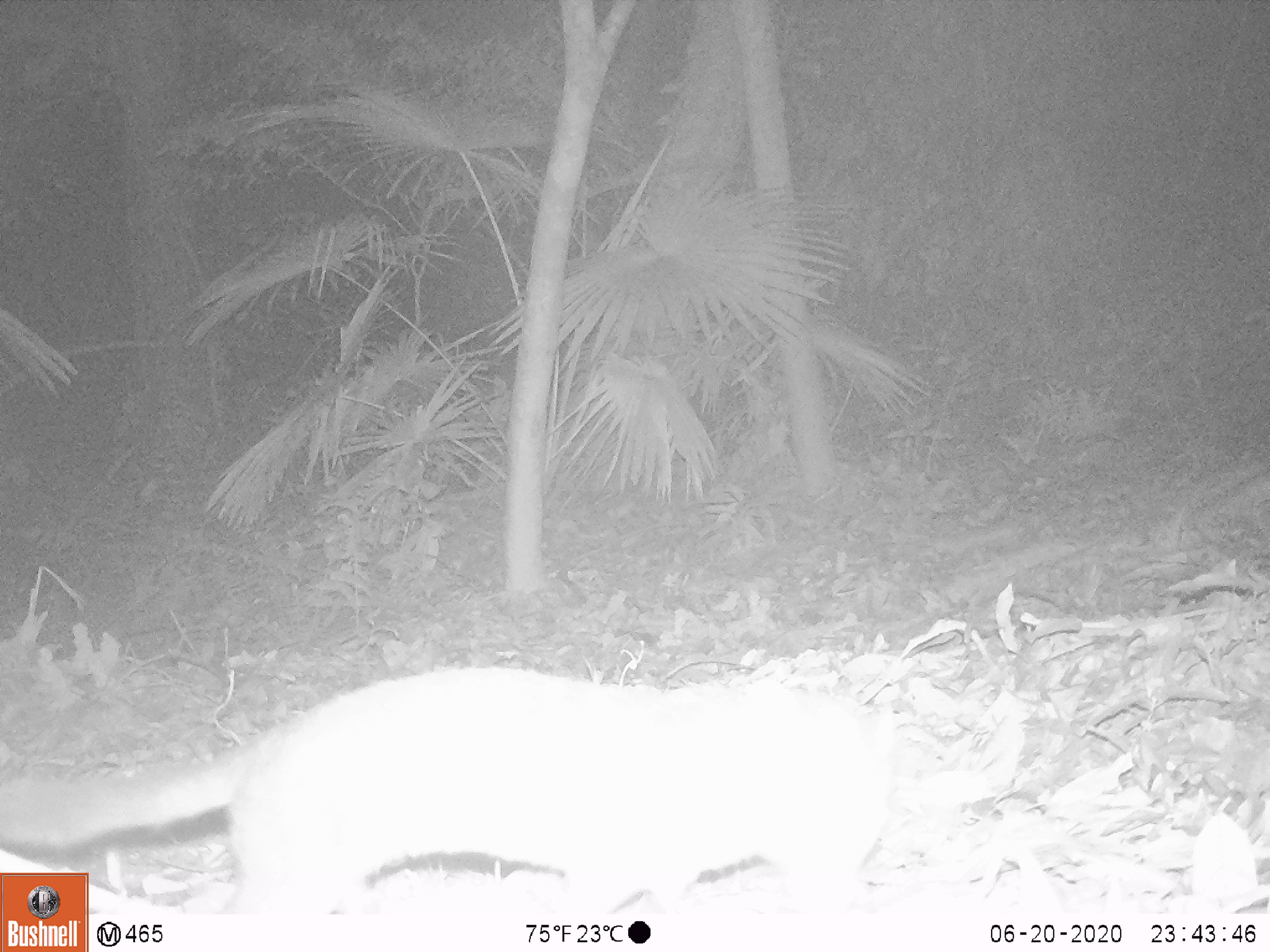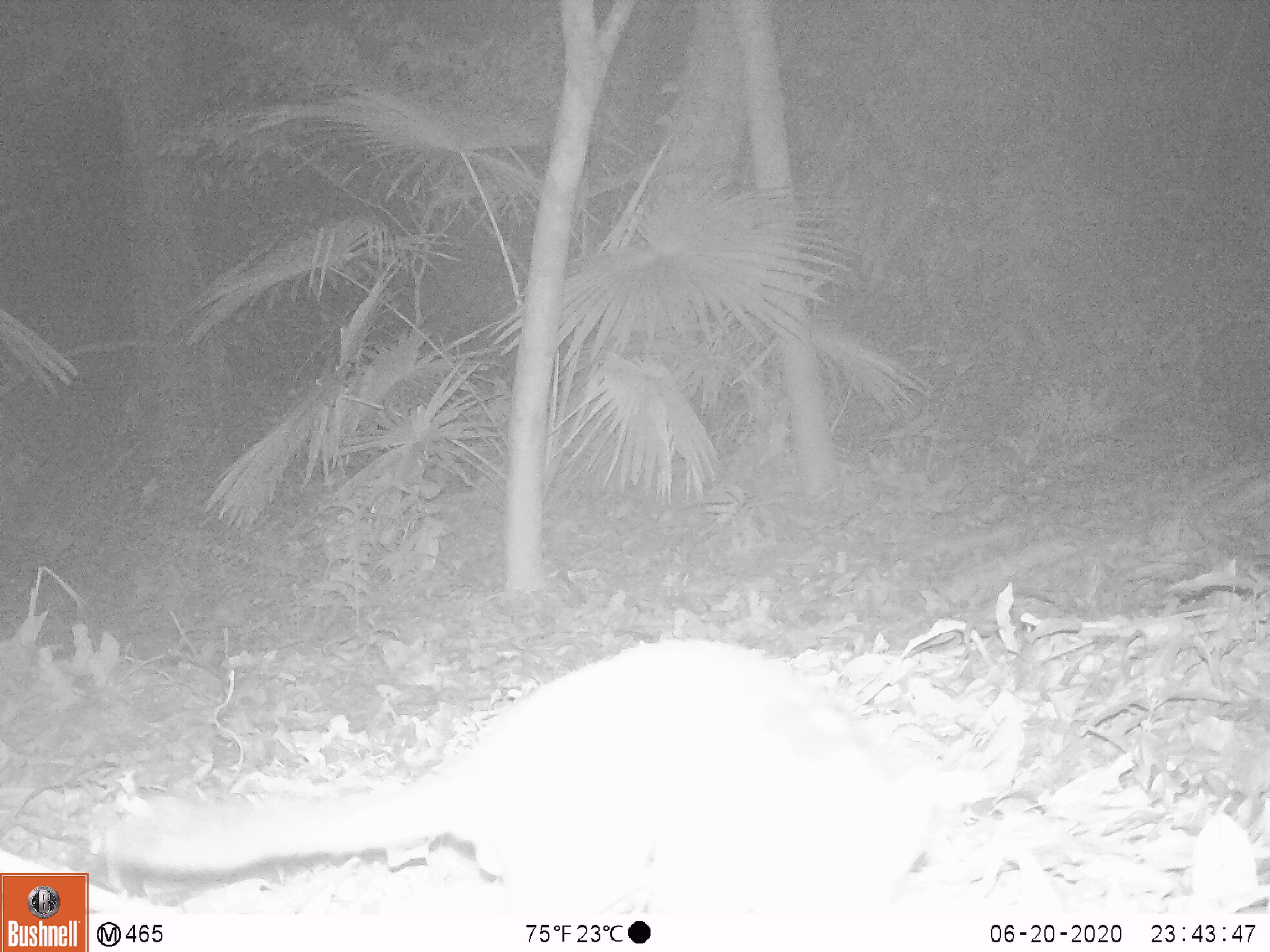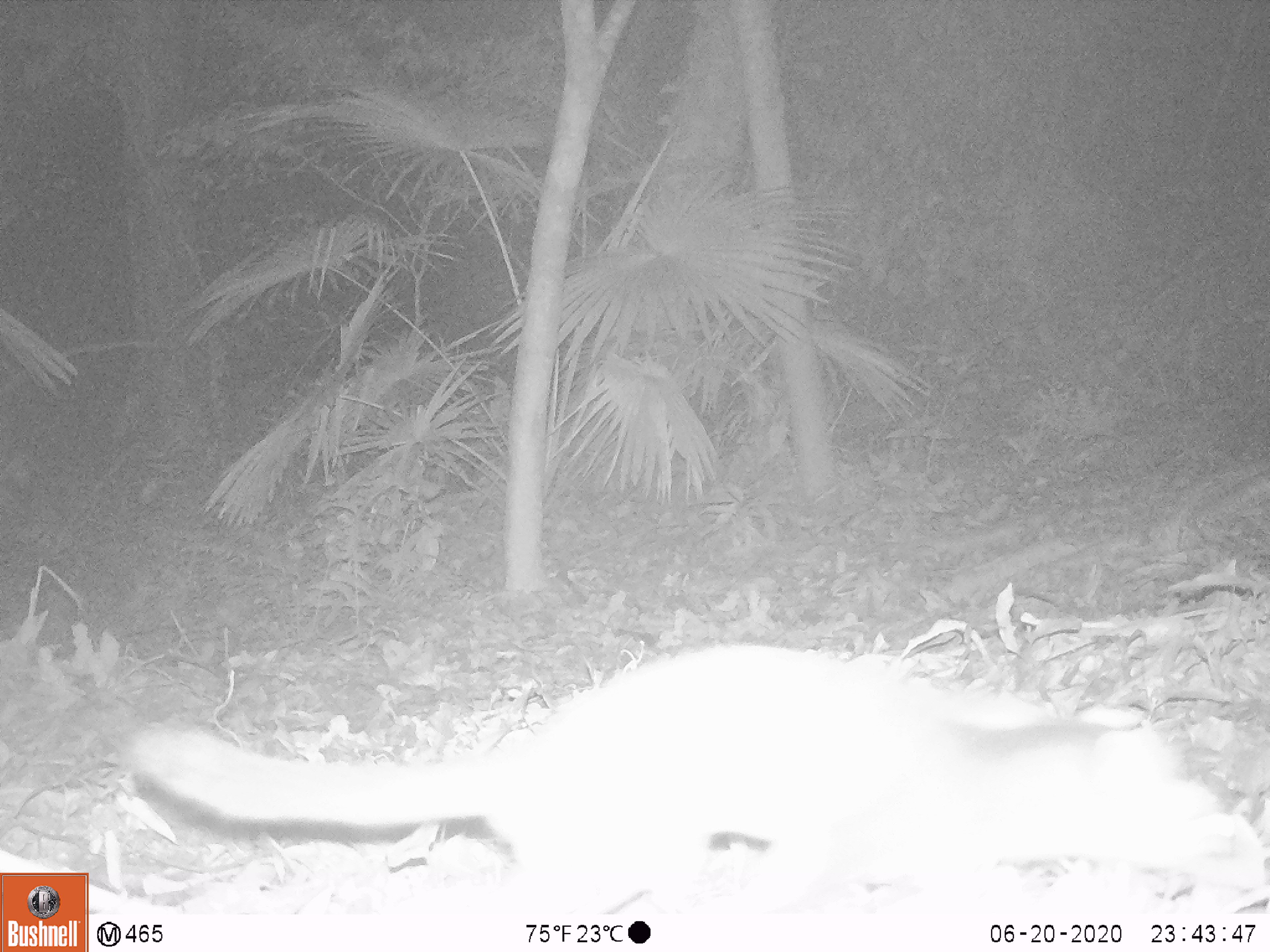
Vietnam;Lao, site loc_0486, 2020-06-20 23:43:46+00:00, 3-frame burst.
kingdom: Animalia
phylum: Chordata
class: Mammalia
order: Carnivora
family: Mustelidae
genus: Melogale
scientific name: Melogale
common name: ferret badger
Ferret badger (Melogale). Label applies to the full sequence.